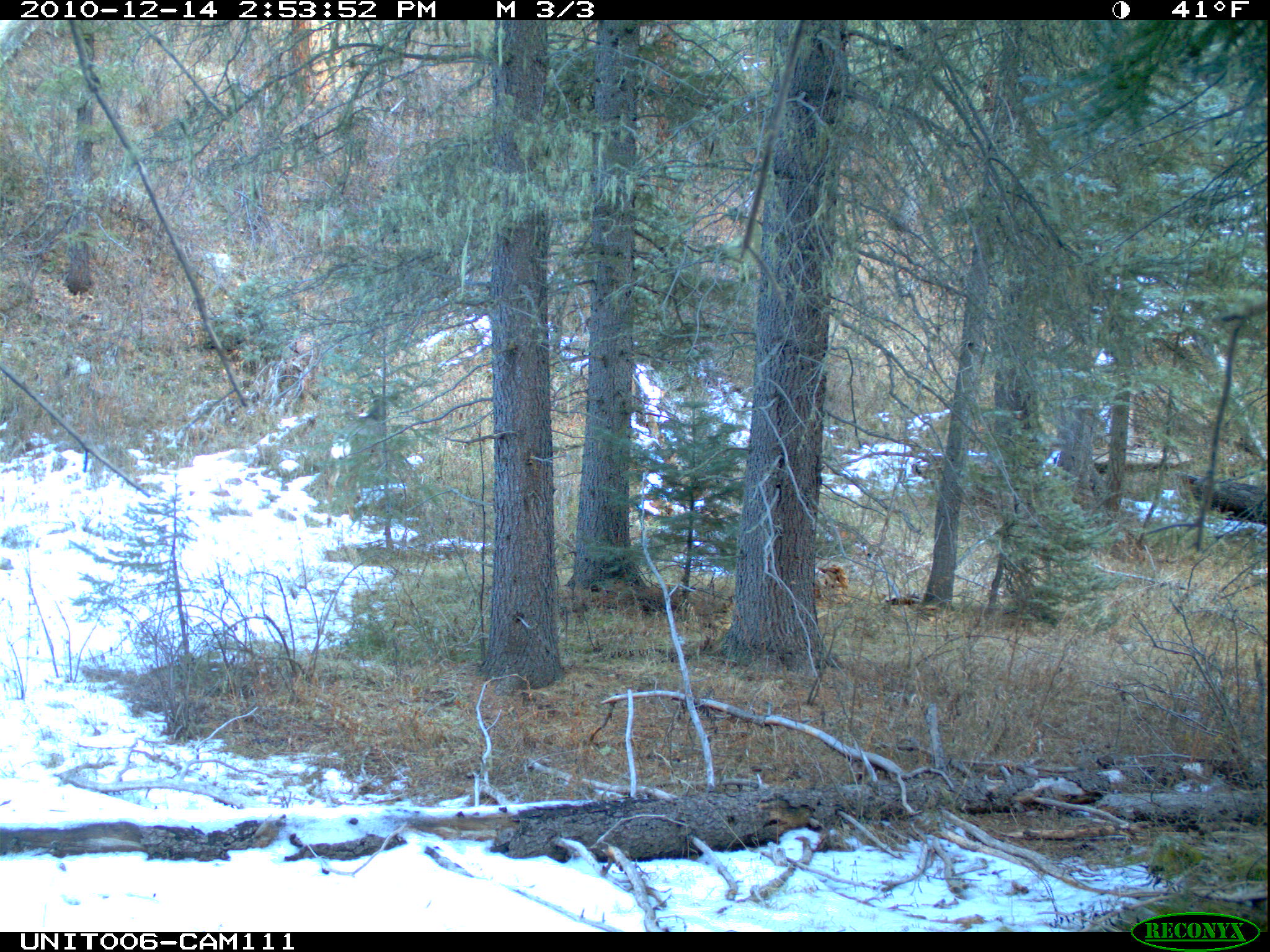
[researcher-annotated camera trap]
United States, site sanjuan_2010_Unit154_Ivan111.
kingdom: Animalia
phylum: Chordata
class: Mammalia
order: Artiodactyla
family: Cervidae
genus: Odocoileus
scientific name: Odocoileus hemionus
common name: mule deer